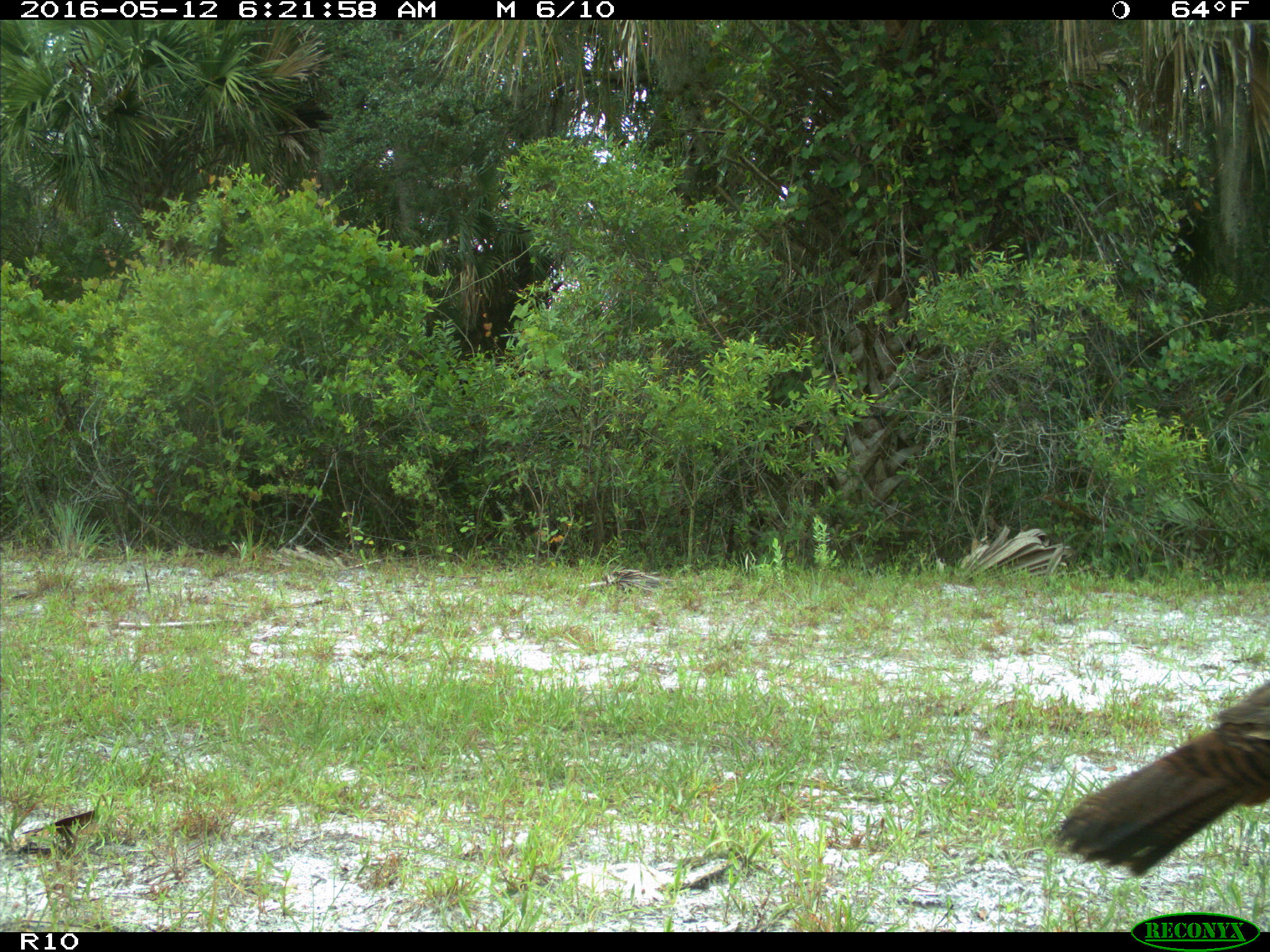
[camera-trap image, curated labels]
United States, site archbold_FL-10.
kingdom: Animalia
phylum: Chordata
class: Aves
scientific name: Aves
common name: birds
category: unidentified bird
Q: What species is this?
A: Unidentified bird (birds) (Aves).